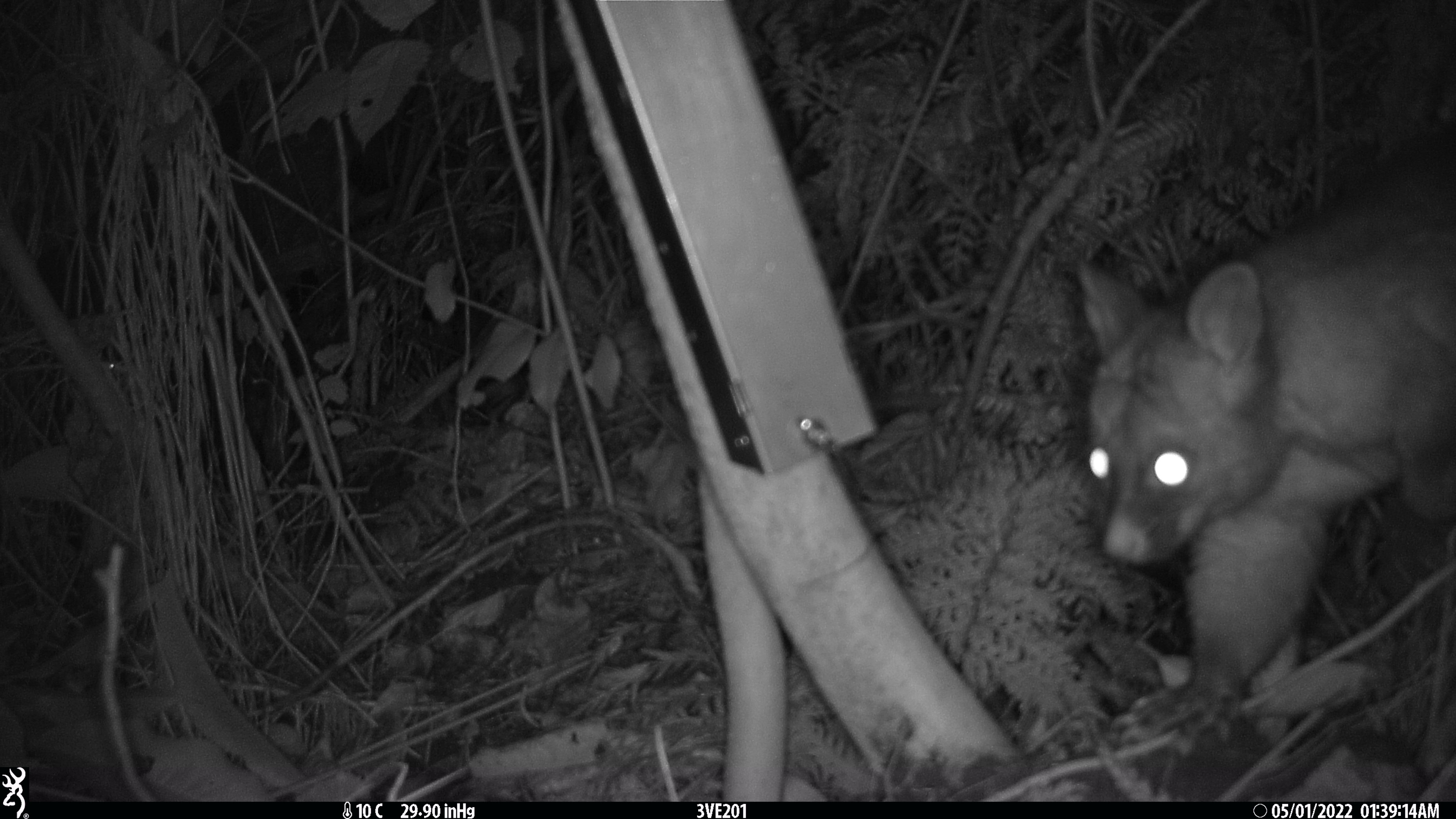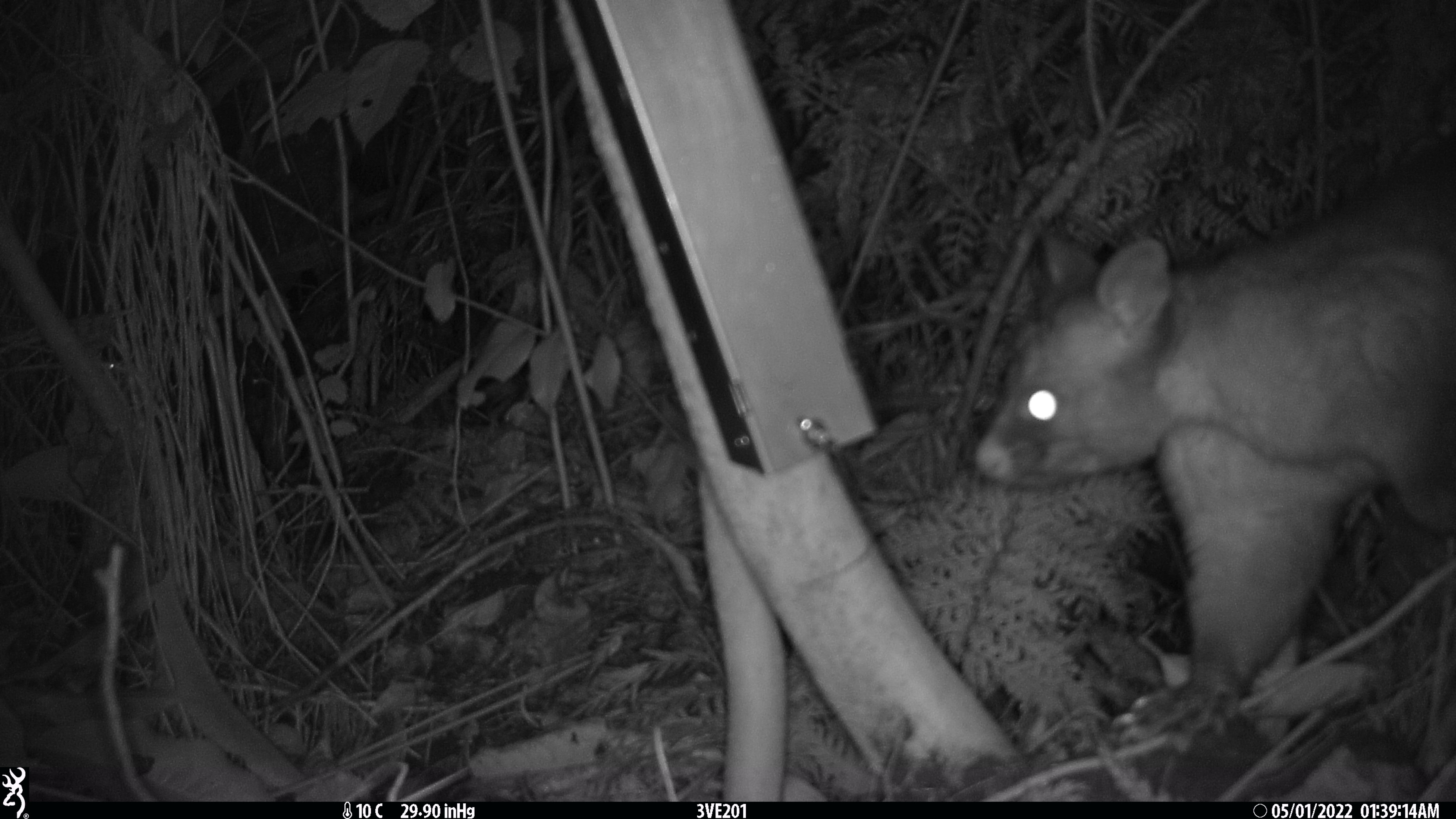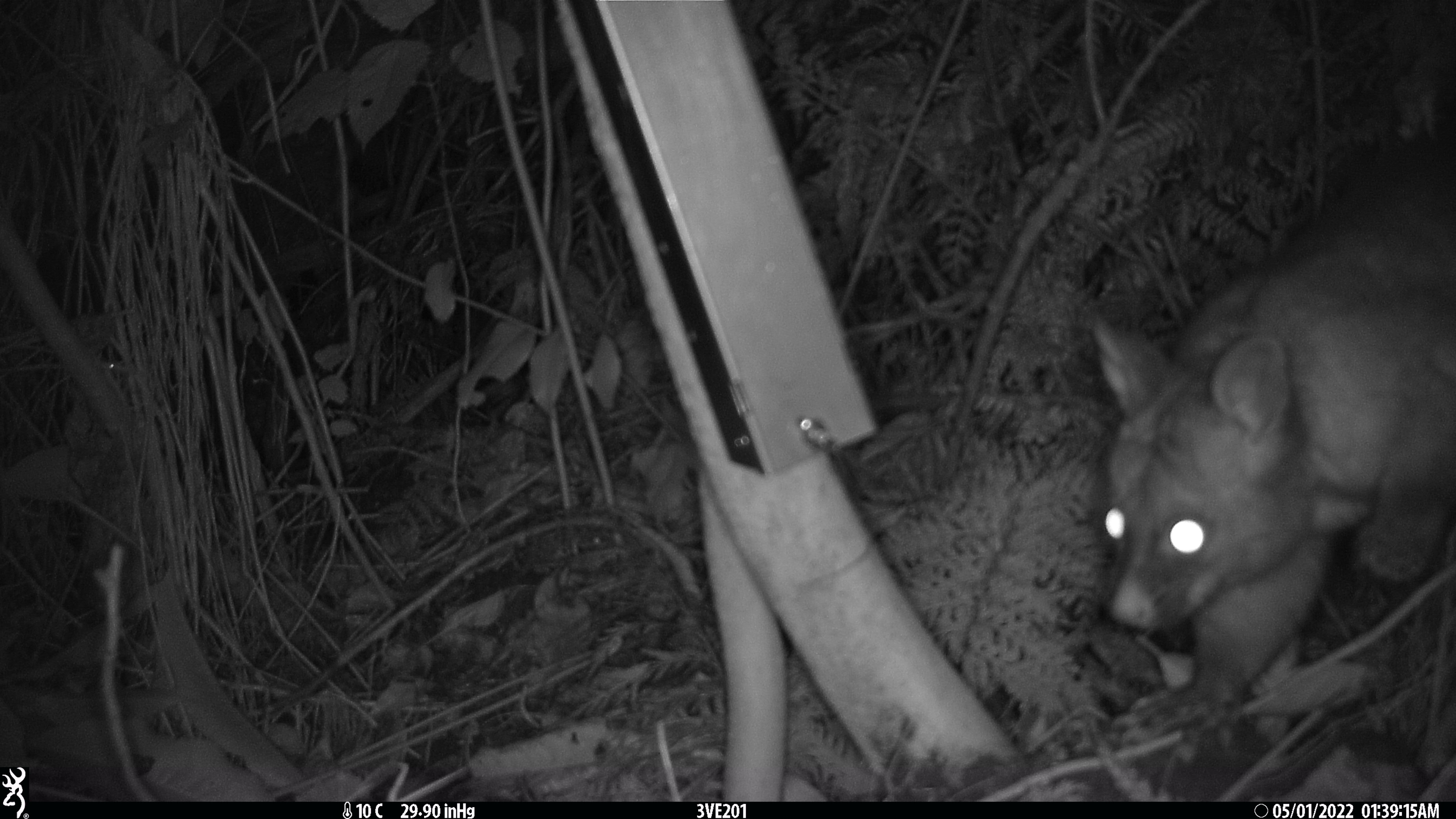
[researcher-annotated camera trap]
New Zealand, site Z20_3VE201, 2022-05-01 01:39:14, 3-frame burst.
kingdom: Animalia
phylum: Chordata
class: Mammalia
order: Diprotodontia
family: Phalangeridae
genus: Trichosurus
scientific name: Trichosurus vulpecula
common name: common brushtail possum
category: possum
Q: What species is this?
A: Possum (common brushtail possum) (Trichosurus vulpecula).